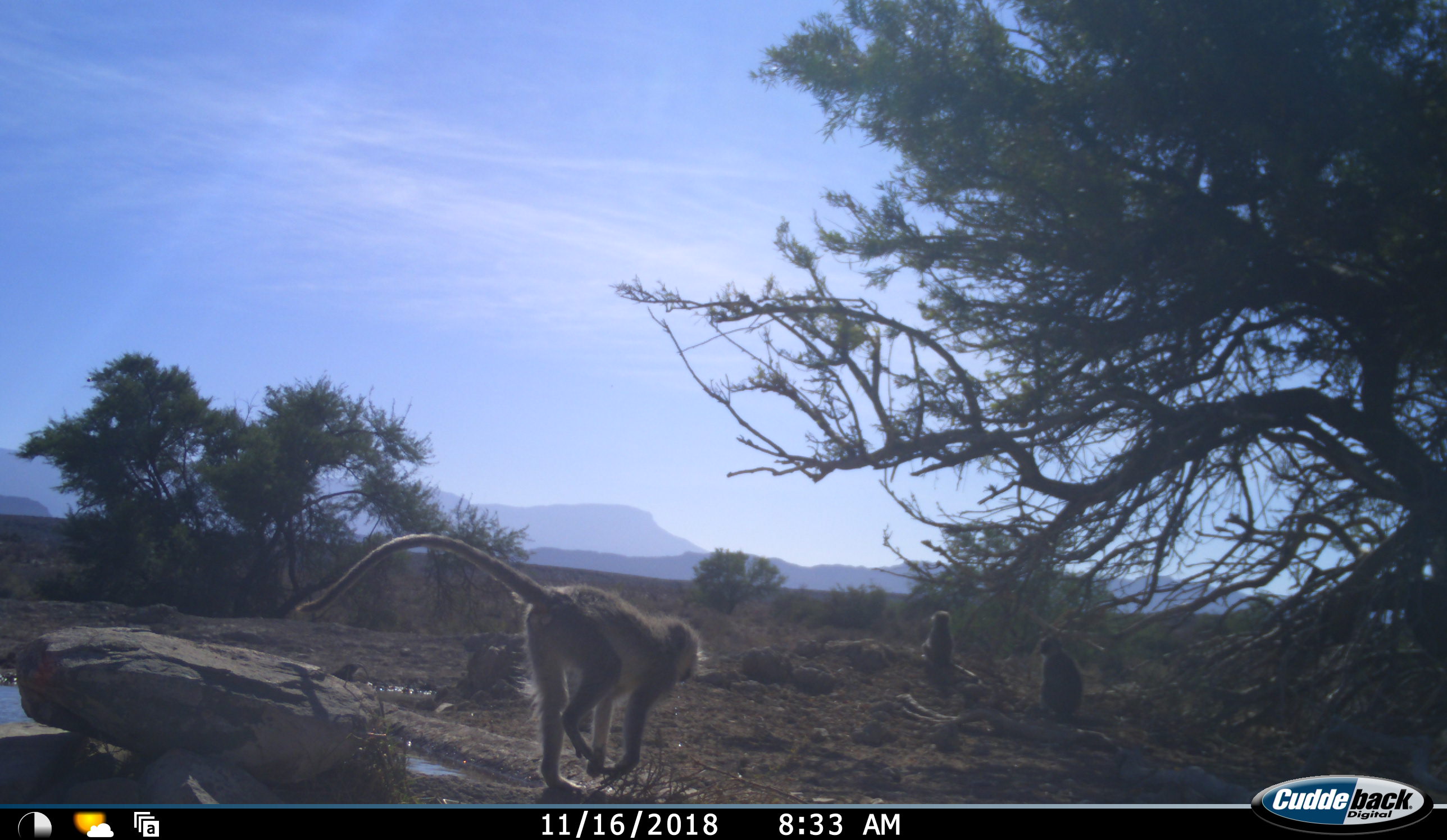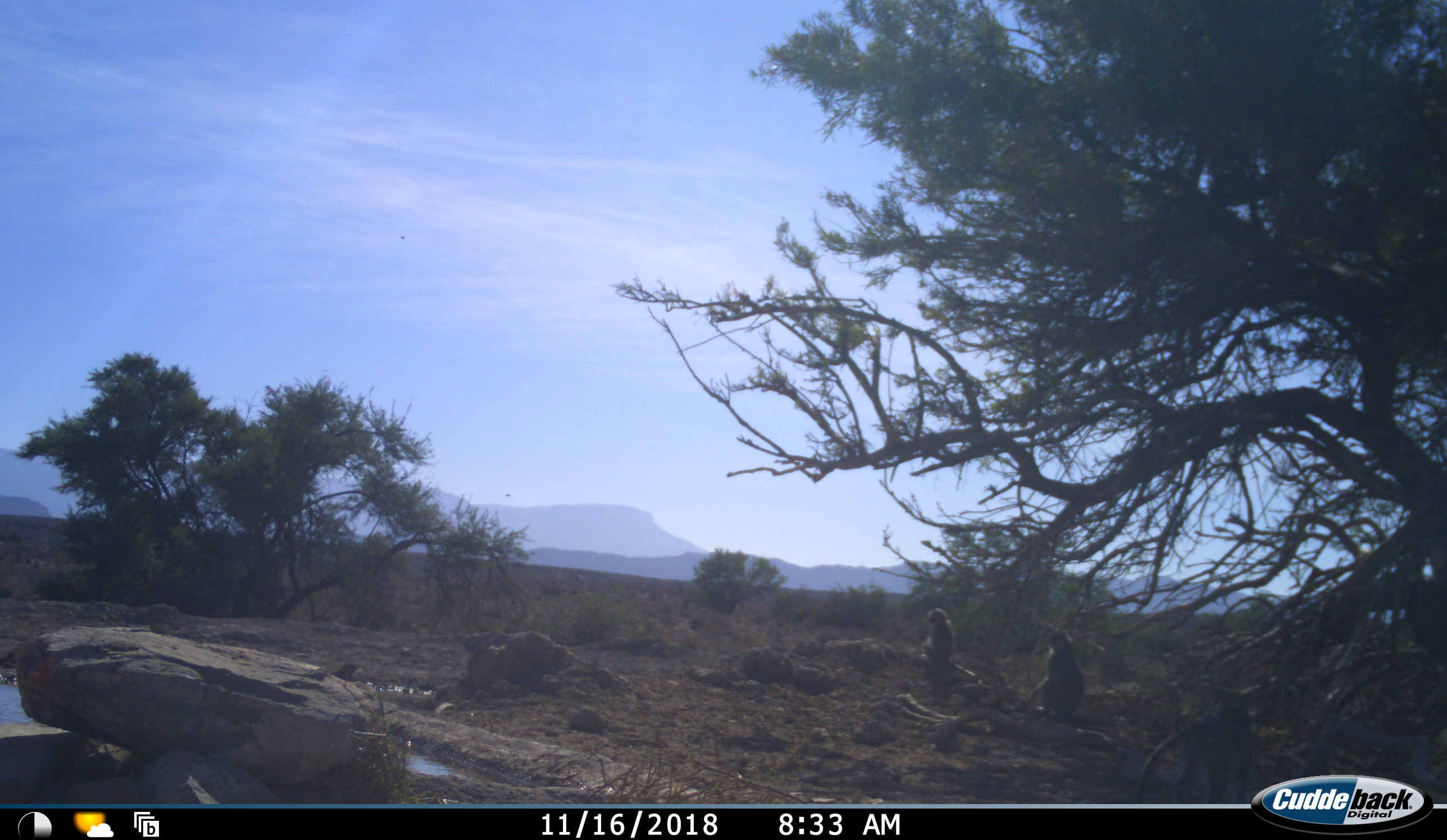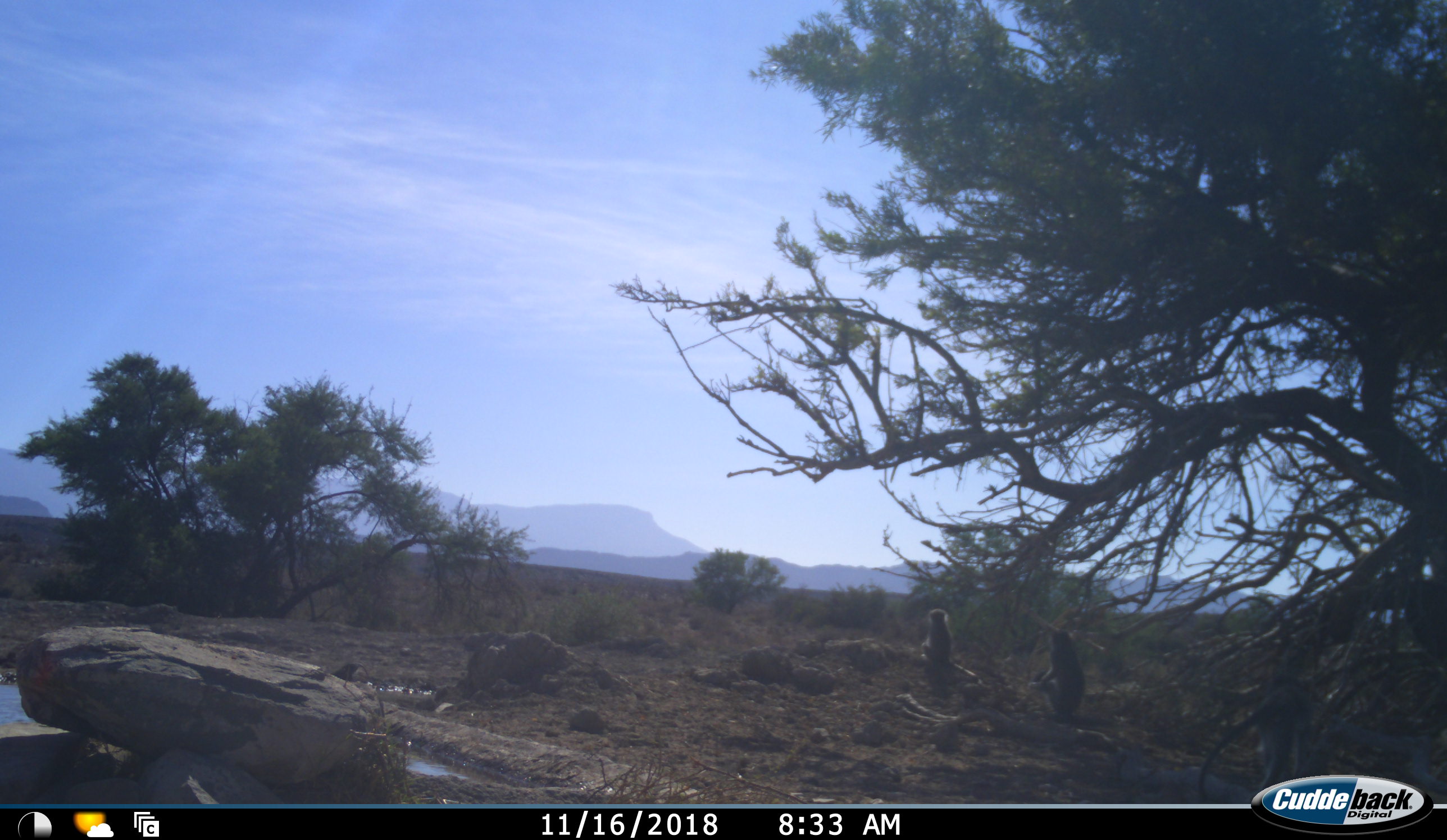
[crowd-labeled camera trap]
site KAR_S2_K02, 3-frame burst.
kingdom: Animalia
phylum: Chordata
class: Mammalia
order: Primates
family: Cercopithecidae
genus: Chlorocebus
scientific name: Chlorocebus pygerythrus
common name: vervet monkey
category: monkeyvervet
Monkeyvervet (vervet monkey) (Chlorocebus pygerythrus), count 3. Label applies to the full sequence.